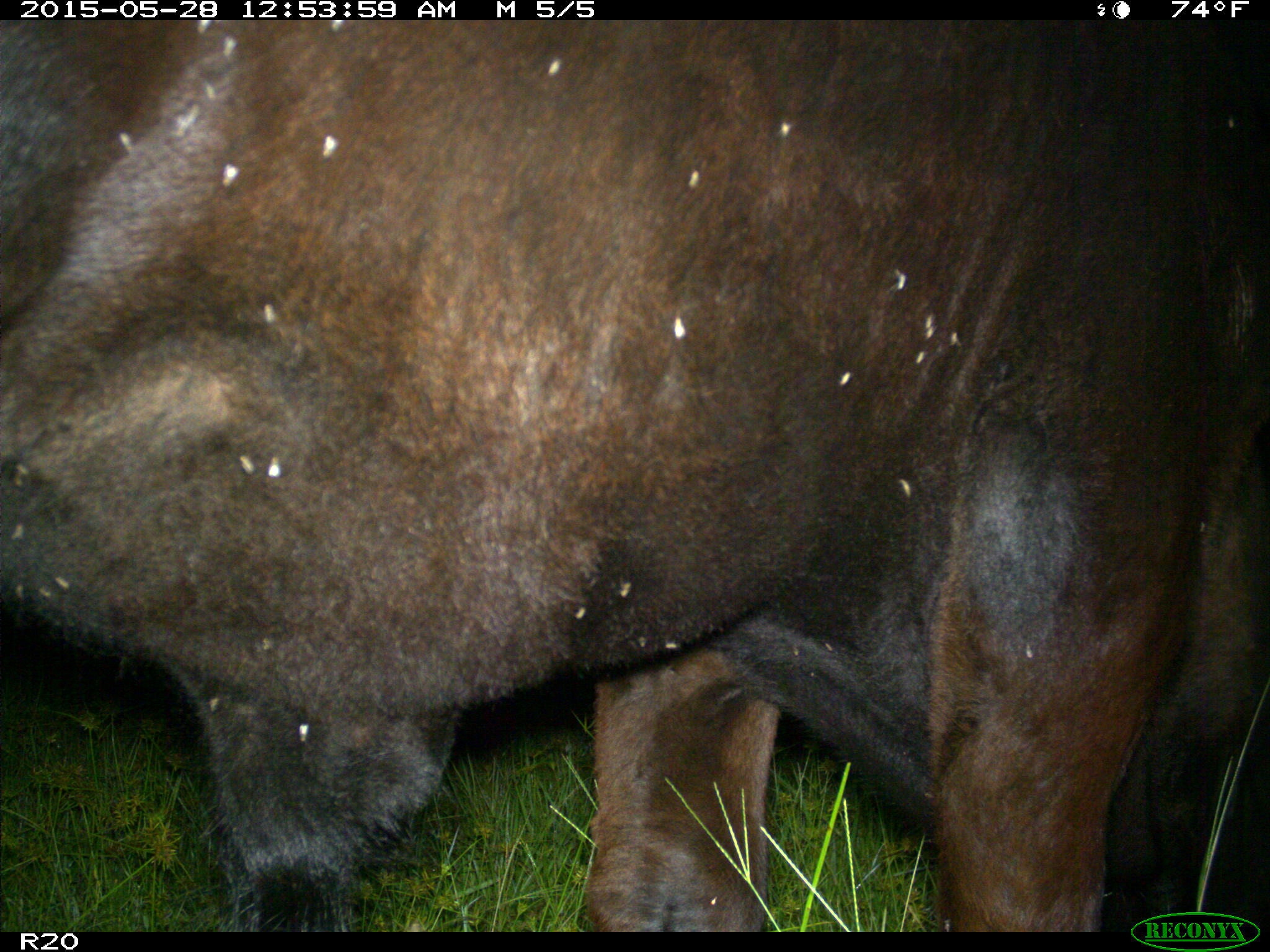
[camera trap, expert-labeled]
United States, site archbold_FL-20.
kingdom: Animalia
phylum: Chordata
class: Mammalia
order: Artiodactyla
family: Bovidae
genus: Bos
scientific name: Bos taurus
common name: domestic cow